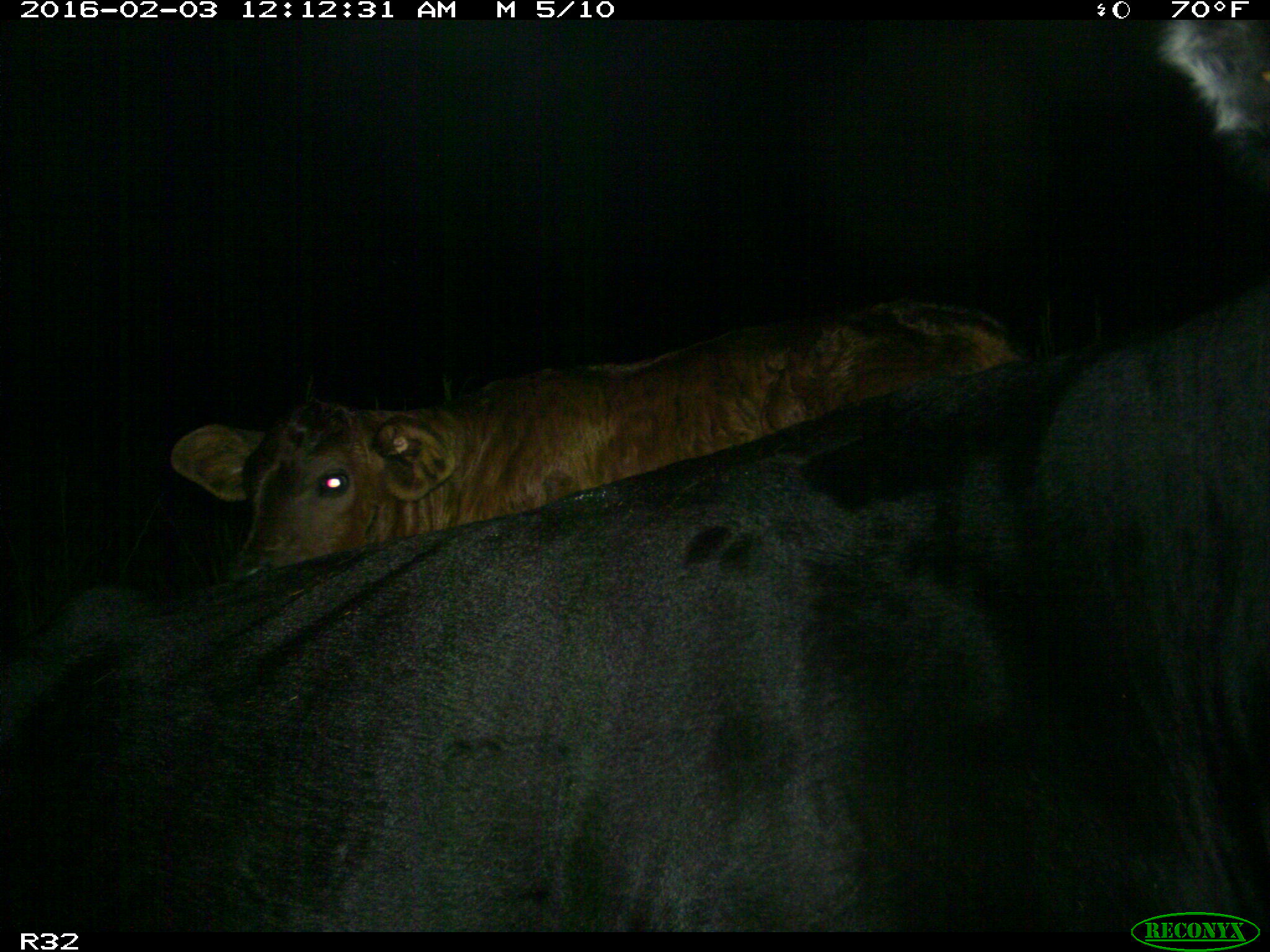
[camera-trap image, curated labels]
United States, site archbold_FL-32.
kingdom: Animalia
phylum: Chordata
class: Mammalia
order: Artiodactyla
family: Bovidae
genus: Bos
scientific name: Bos taurus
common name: domestic cow